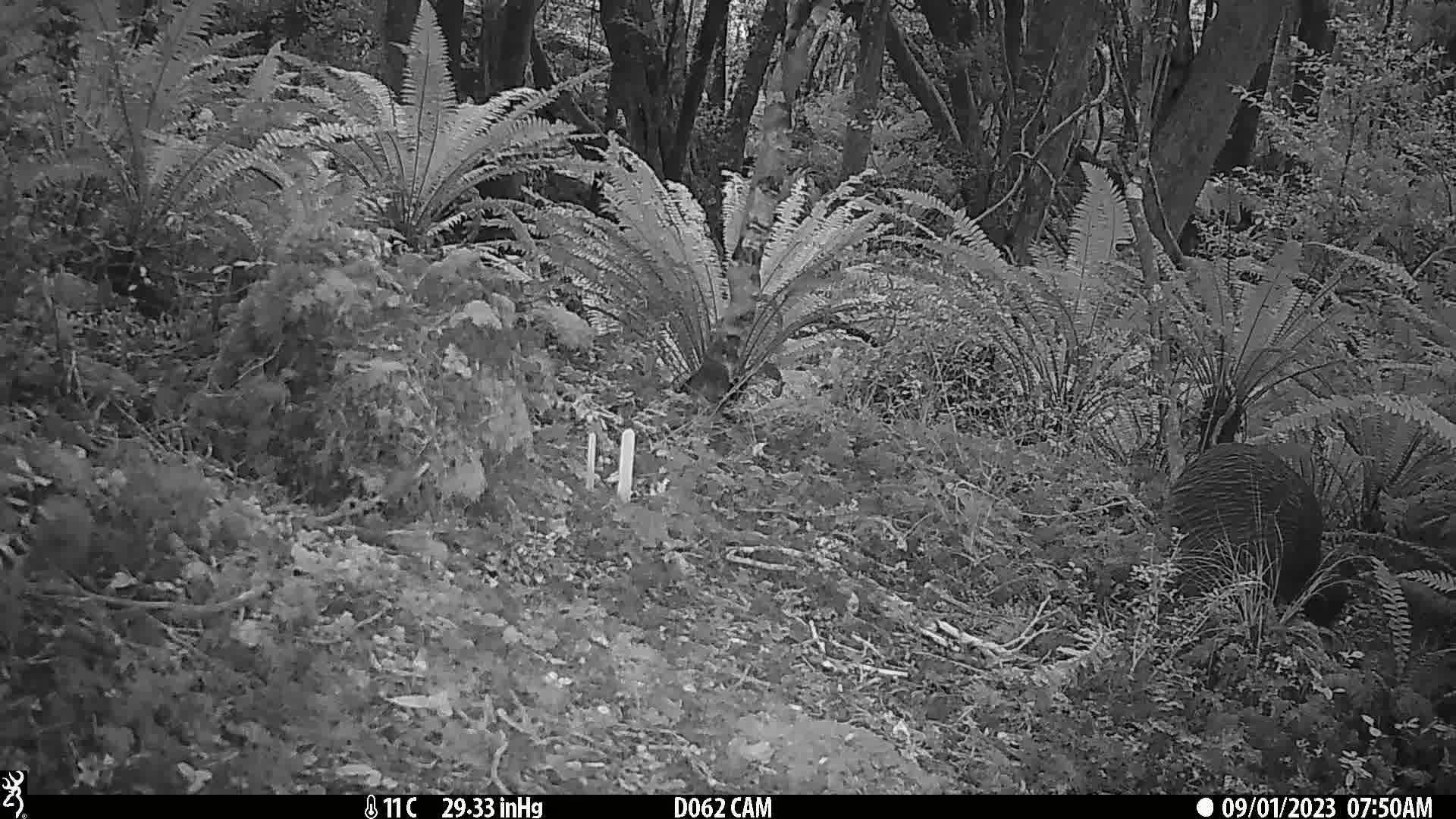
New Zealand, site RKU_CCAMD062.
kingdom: Animalia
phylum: Chordata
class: Aves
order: Apterygiformes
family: Apterygidae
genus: Apteryx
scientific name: Apteryx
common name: kiwi